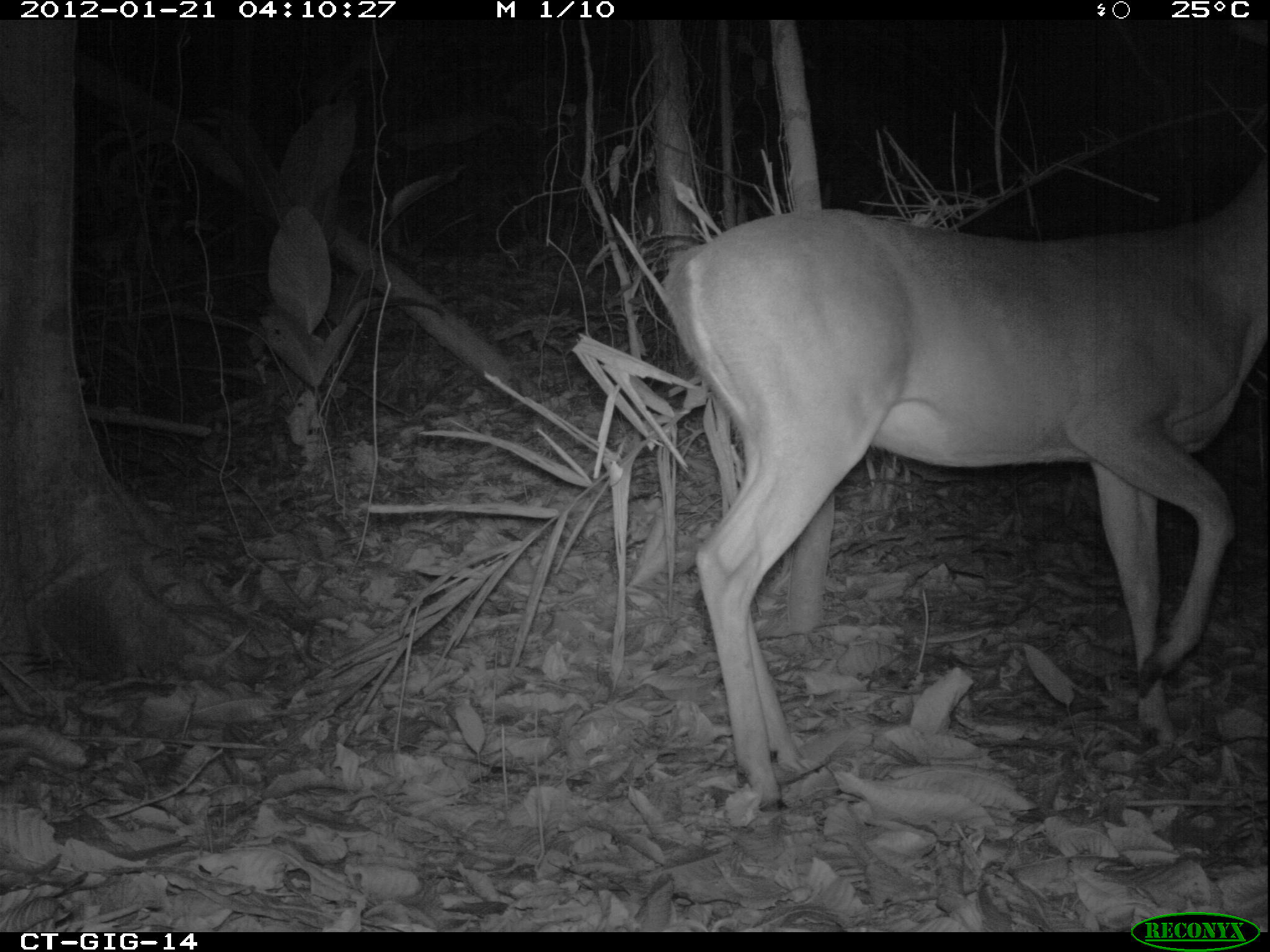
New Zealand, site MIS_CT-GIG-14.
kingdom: Animalia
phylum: Chordata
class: Mammalia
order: Artiodactyla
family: Cervidae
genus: Odocoileus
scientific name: Odocoileus virginianus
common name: white-tailed deer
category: white tailed deer